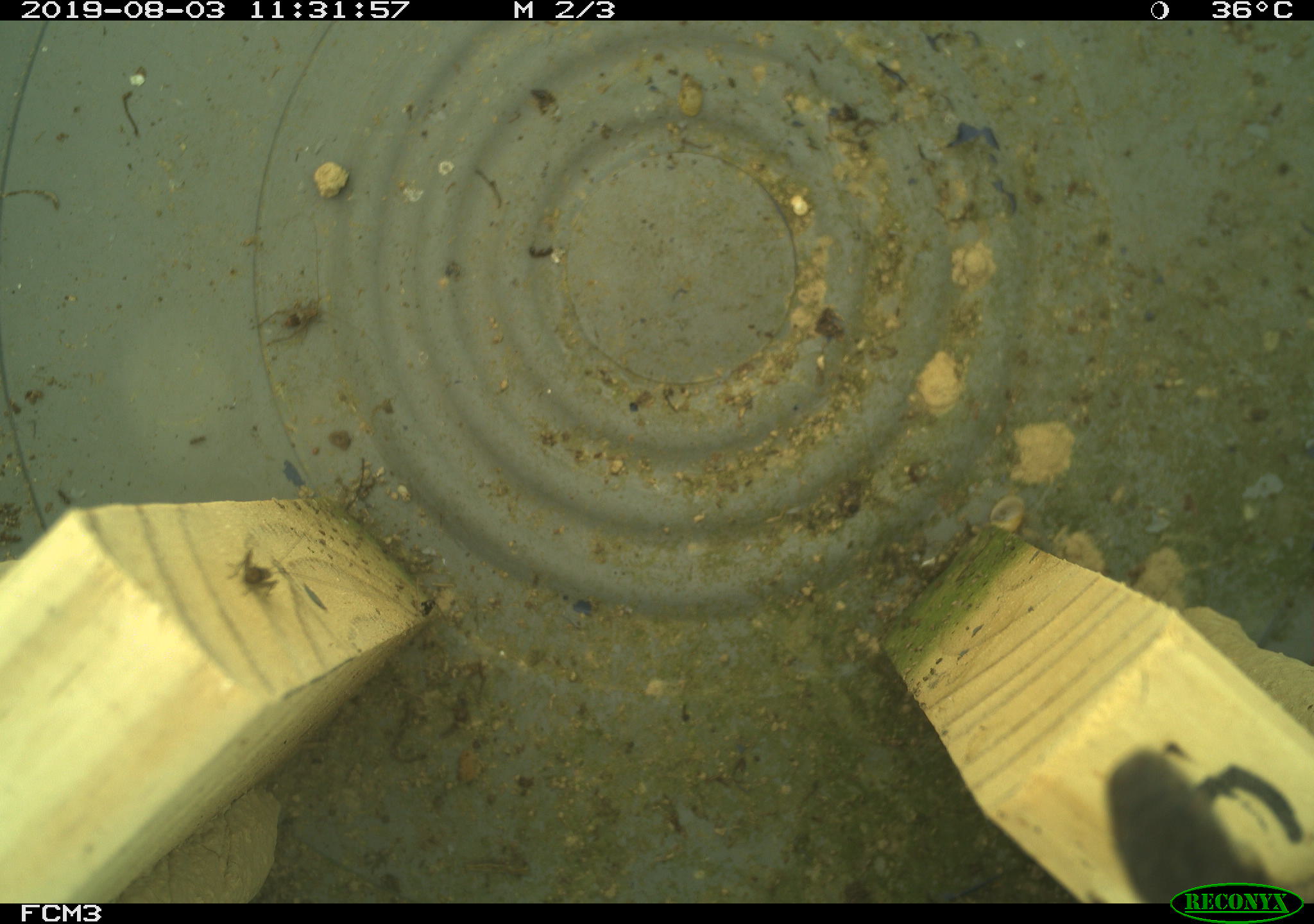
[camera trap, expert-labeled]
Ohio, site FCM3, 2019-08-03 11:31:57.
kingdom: Animalia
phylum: Chordata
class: Reptilia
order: Squamata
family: Colubridae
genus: Thamnophis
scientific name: Thamnophis sirtalis sirtalis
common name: eastern gartersnake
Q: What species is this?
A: Eastern gartersnake (Thamnophis sirtalis sirtalis).